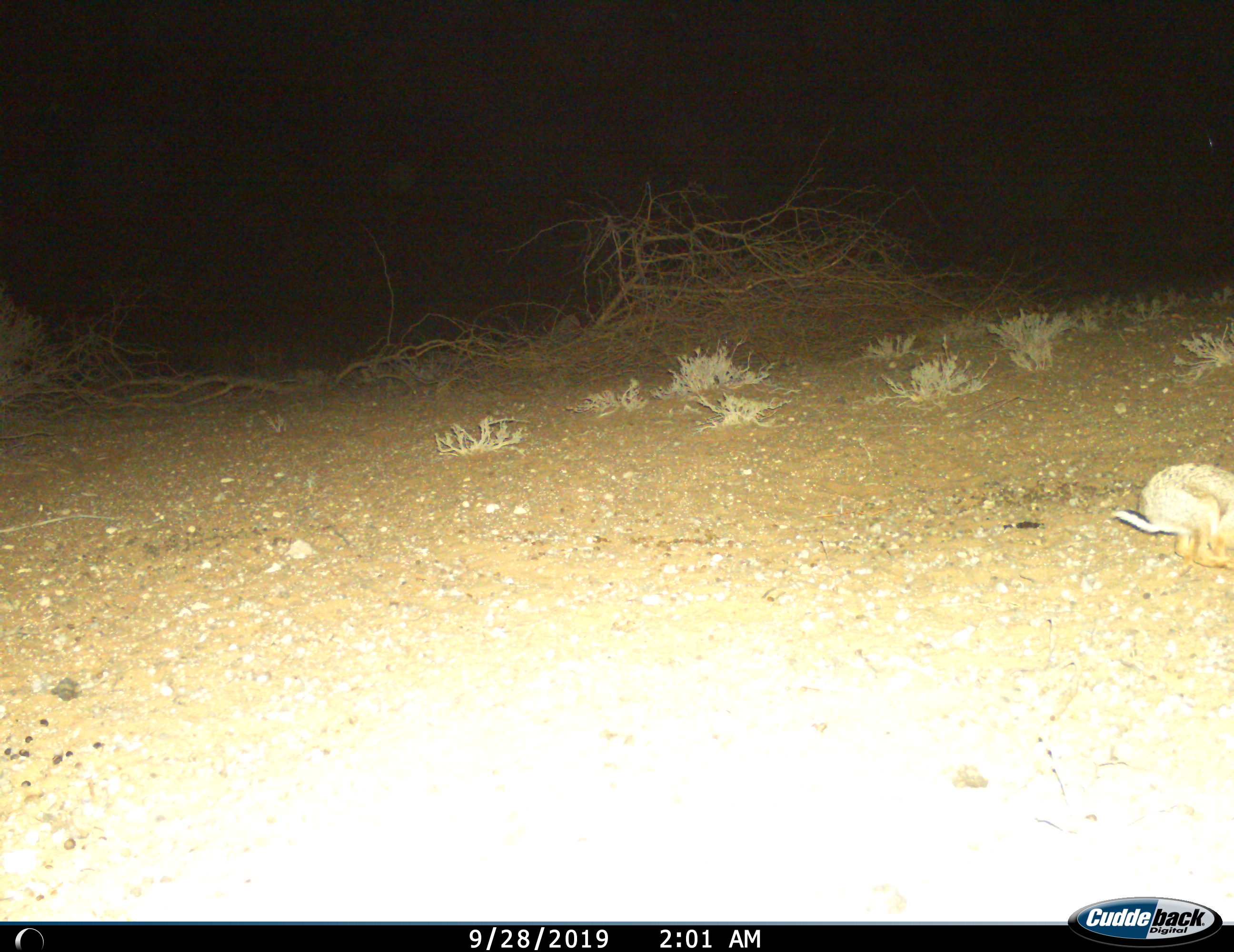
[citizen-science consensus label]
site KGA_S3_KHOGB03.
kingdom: Animalia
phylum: Chordata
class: Mammalia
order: Lagomorpha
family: Leporidae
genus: Lepus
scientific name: Lepus capensis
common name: cape hare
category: harecape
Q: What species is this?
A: Harecape (cape hare) (Lepus capensis).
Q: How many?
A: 1.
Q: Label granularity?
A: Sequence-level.